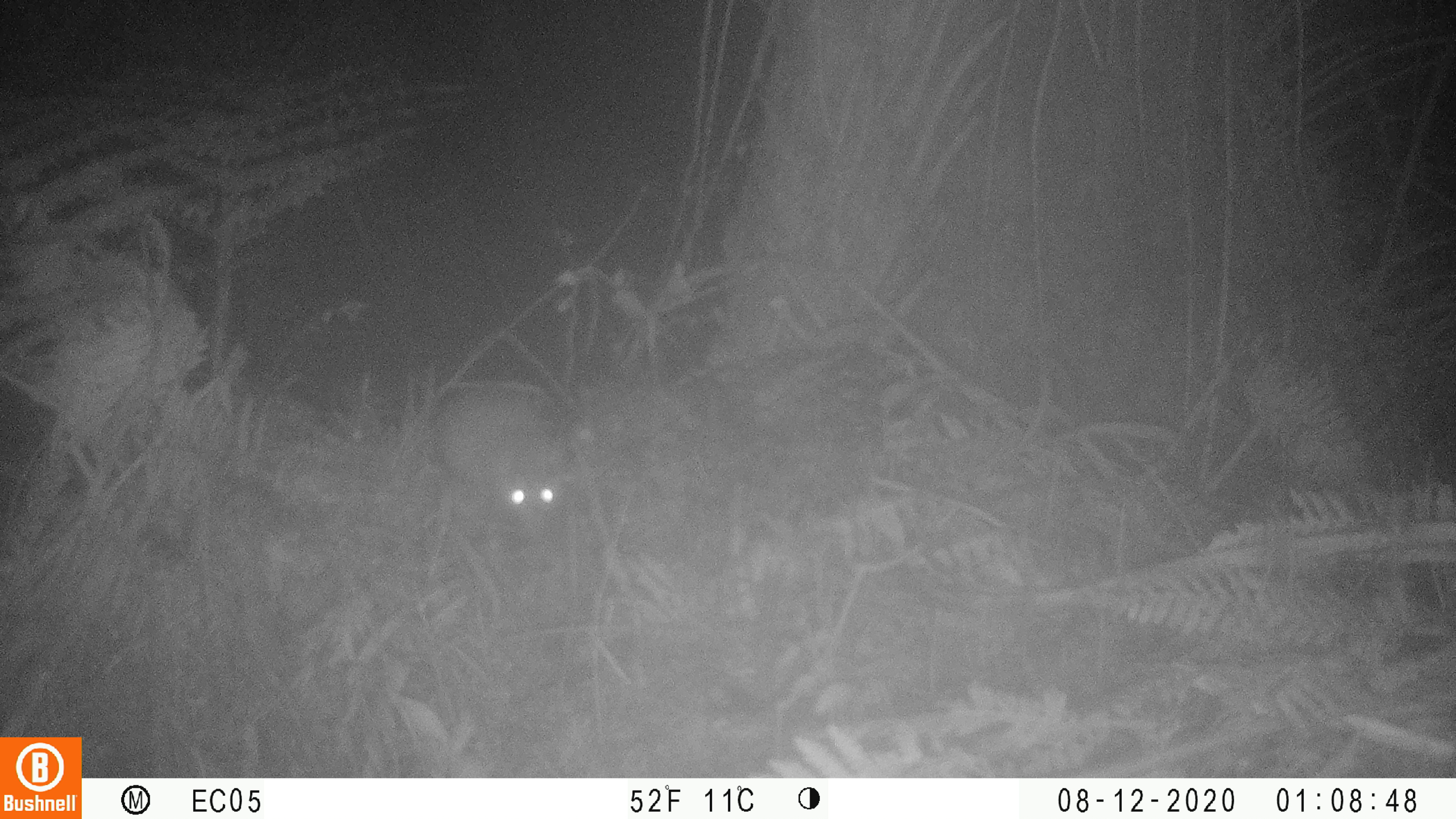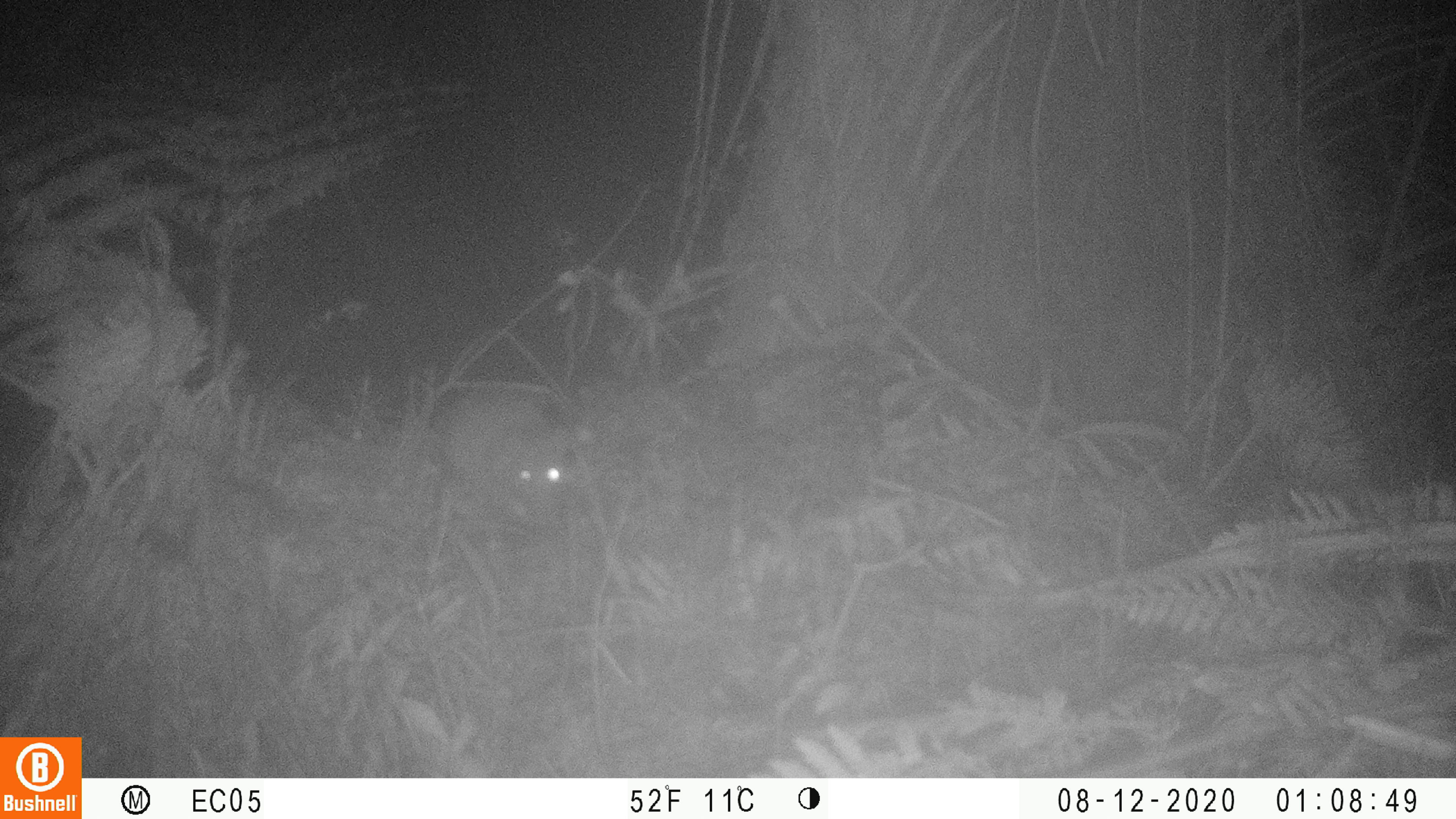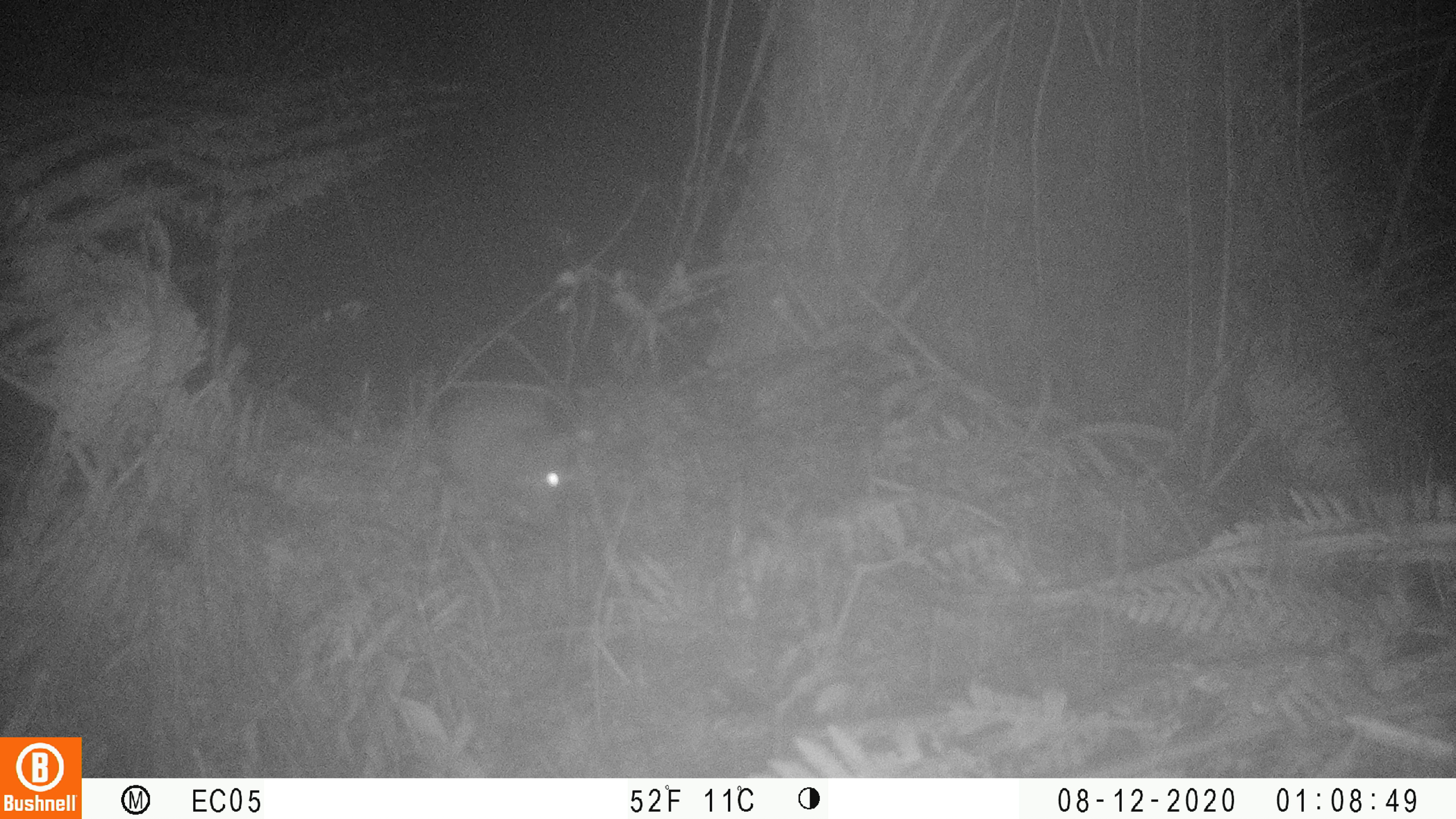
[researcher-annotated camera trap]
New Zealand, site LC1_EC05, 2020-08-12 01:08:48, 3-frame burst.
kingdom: Animalia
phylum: Chordata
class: Mammalia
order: Rodentia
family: Muridae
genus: Rattus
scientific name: Rattus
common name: rat